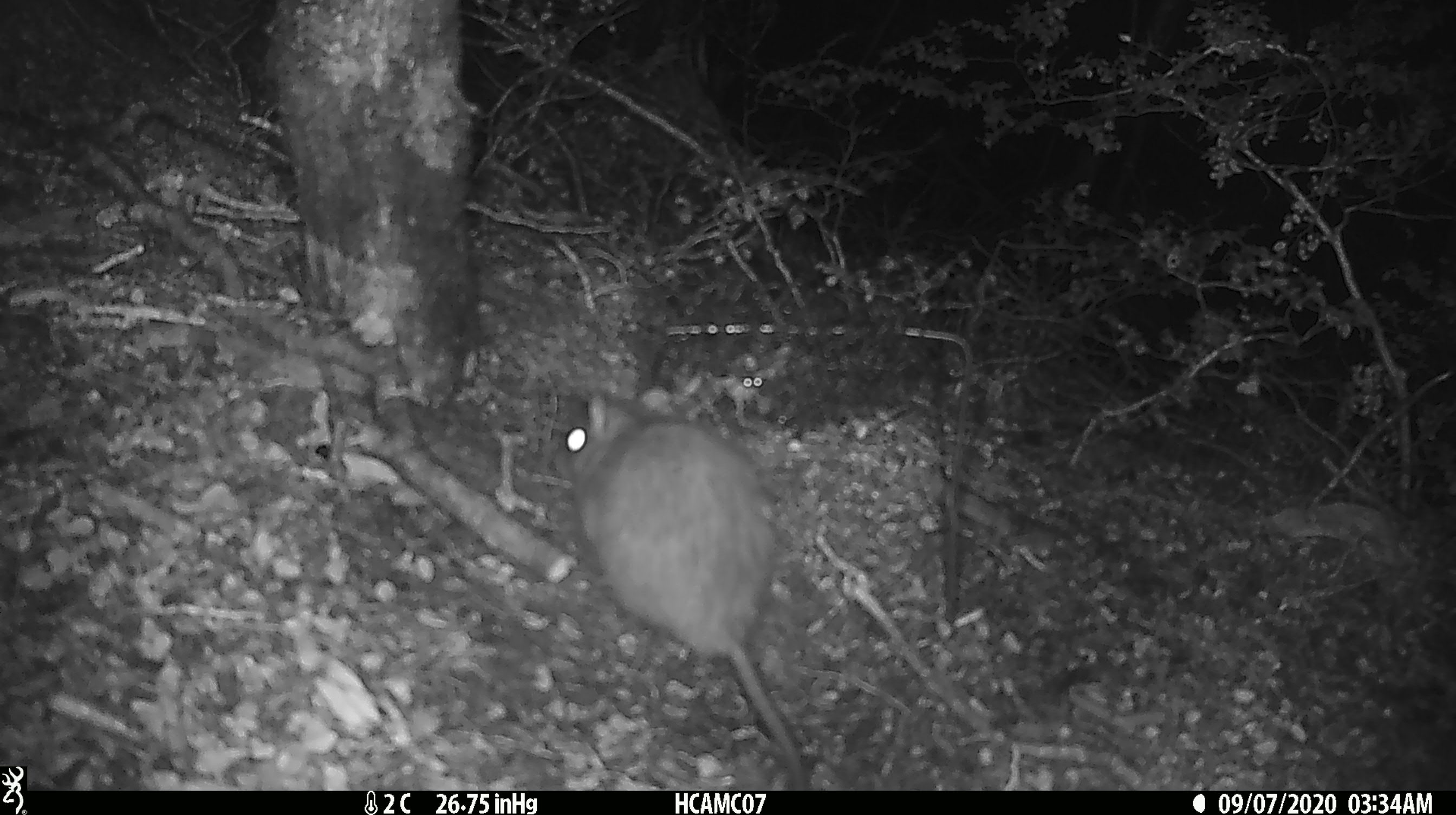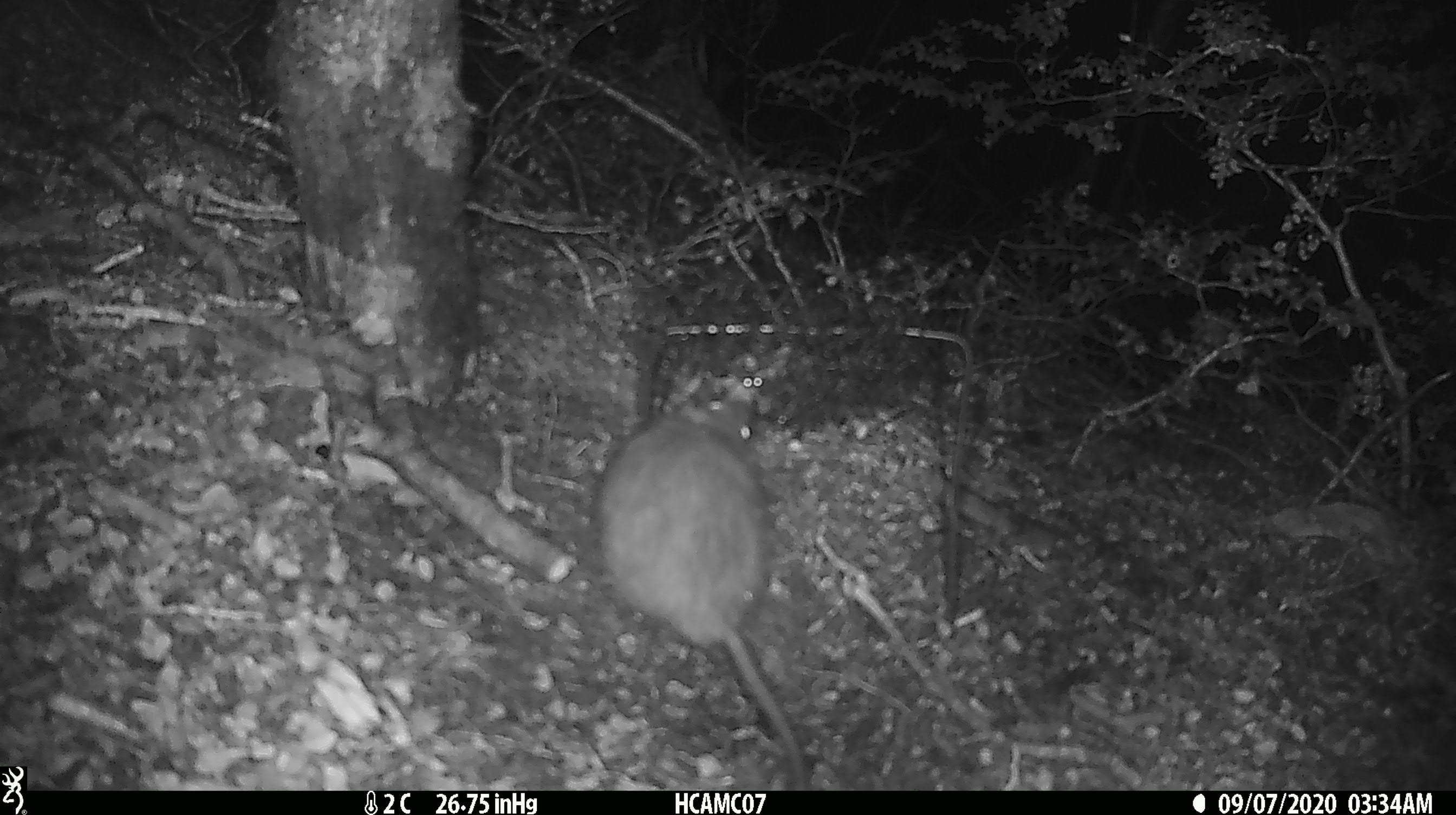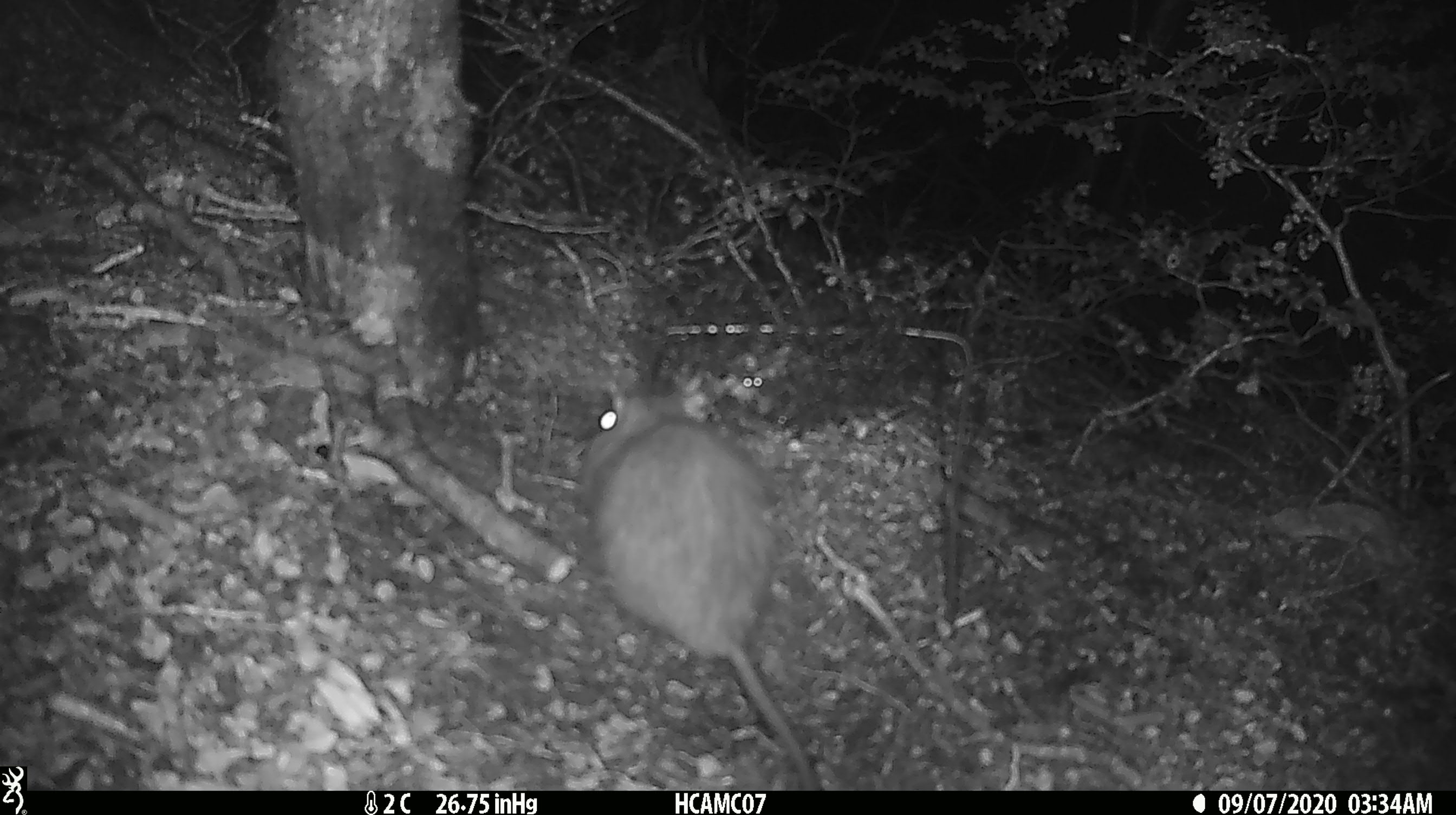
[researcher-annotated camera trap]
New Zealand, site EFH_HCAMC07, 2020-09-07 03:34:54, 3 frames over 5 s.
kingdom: Animalia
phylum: Chordata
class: Mammalia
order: Rodentia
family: Muridae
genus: Rattus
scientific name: Rattus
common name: rat